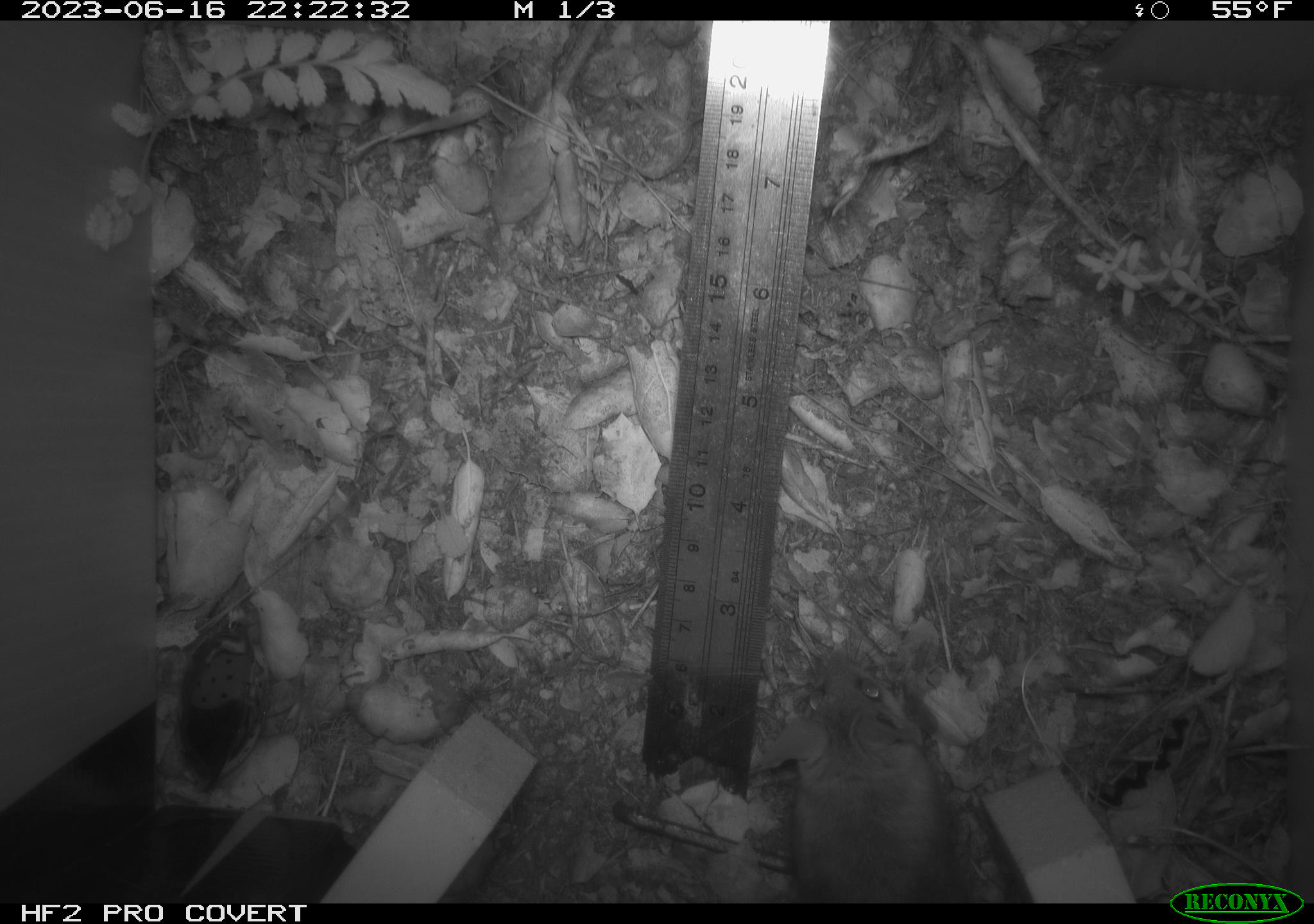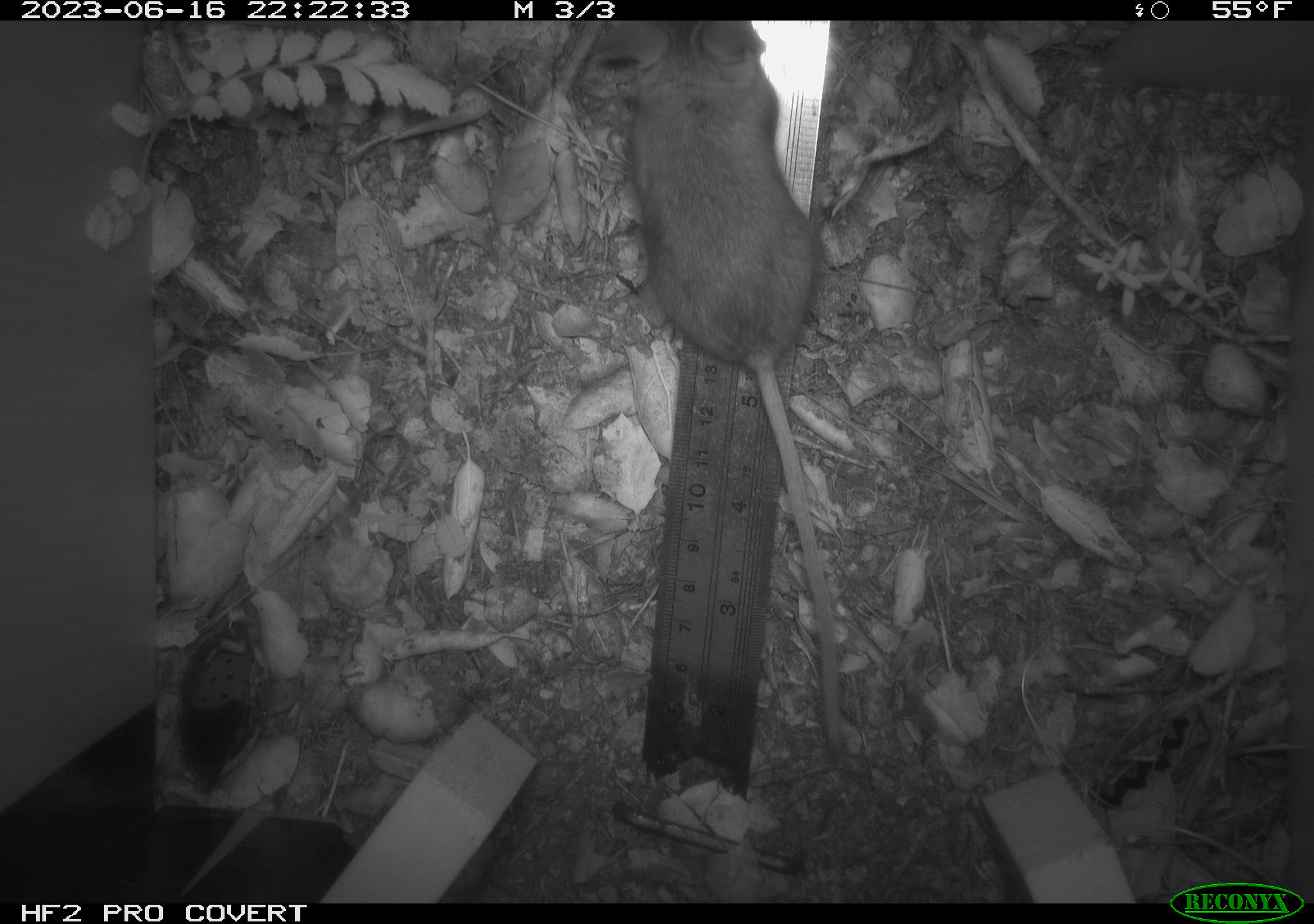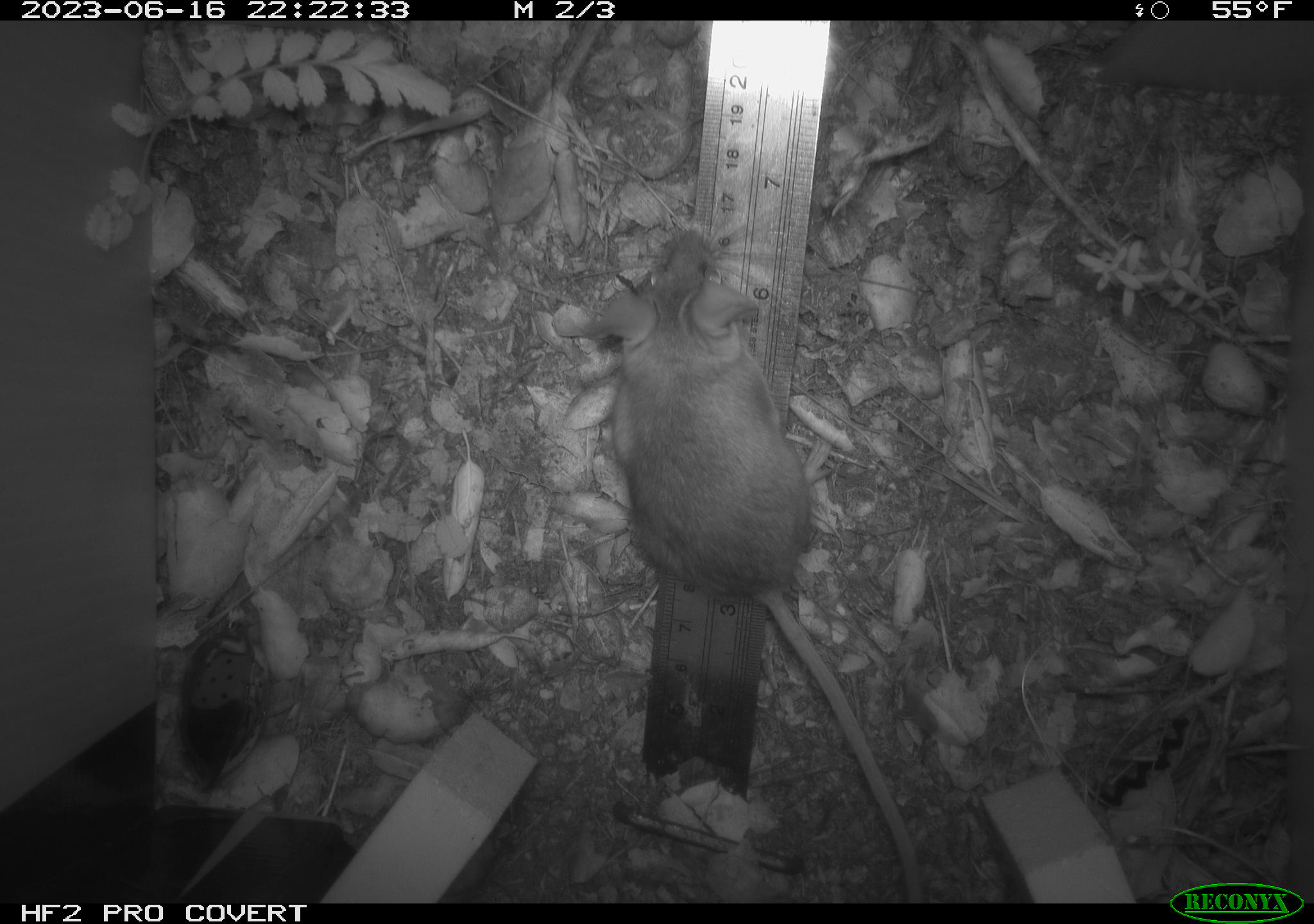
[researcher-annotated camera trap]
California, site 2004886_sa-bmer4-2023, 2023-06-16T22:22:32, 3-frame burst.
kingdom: Animalia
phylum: Chordata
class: Mammalia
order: Rodentia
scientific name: Rodentia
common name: mouse species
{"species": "mouse species (Rodentia)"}